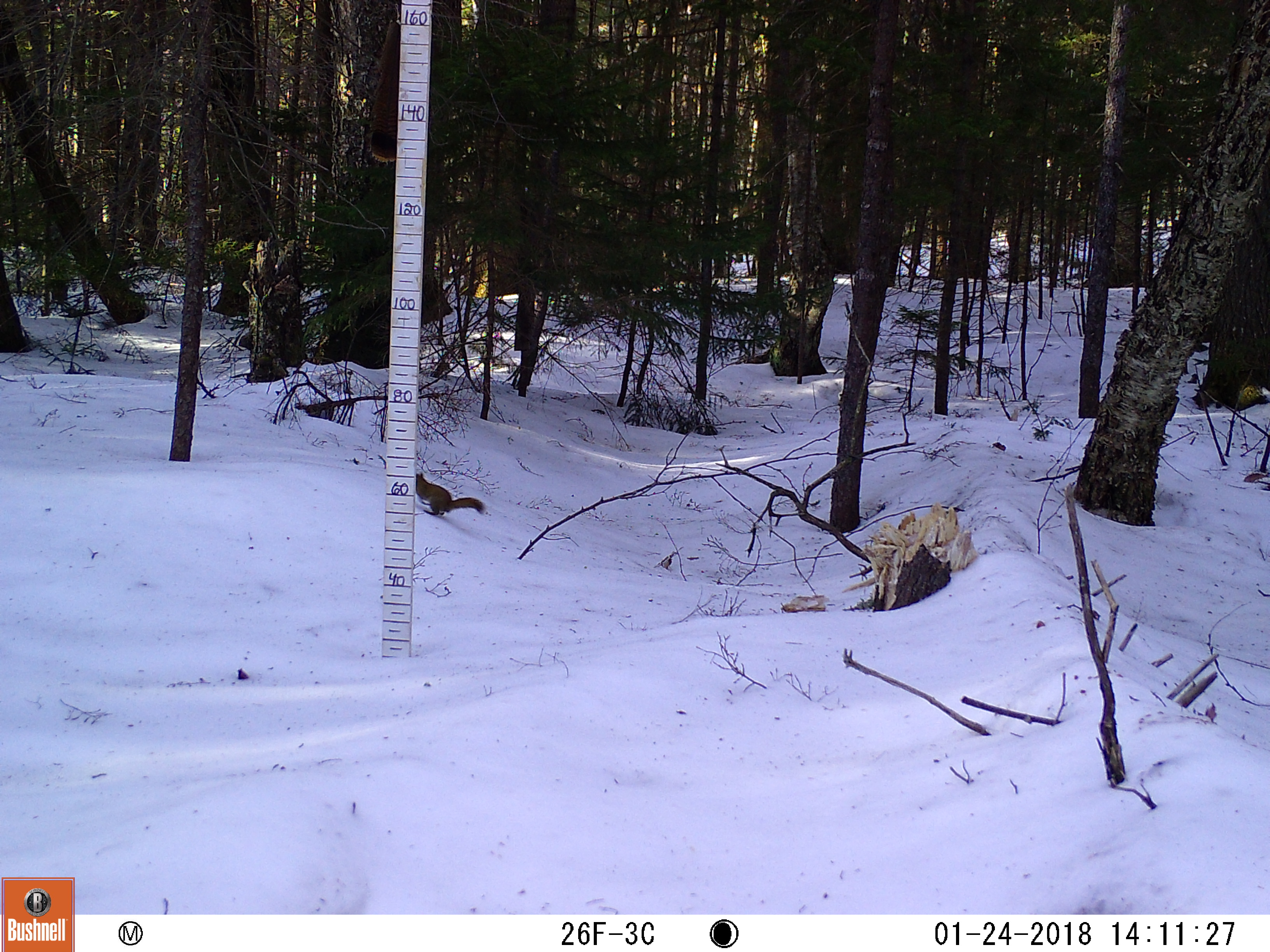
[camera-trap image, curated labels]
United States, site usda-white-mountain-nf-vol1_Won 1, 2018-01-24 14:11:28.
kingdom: Animalia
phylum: Chordata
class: Mammalia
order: Rodentia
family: Sciuridae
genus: Tamiasciurus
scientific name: Tamiasciurus hudsonicus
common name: red squirrel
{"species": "red squirrel (Tamiasciurus hudsonicus)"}